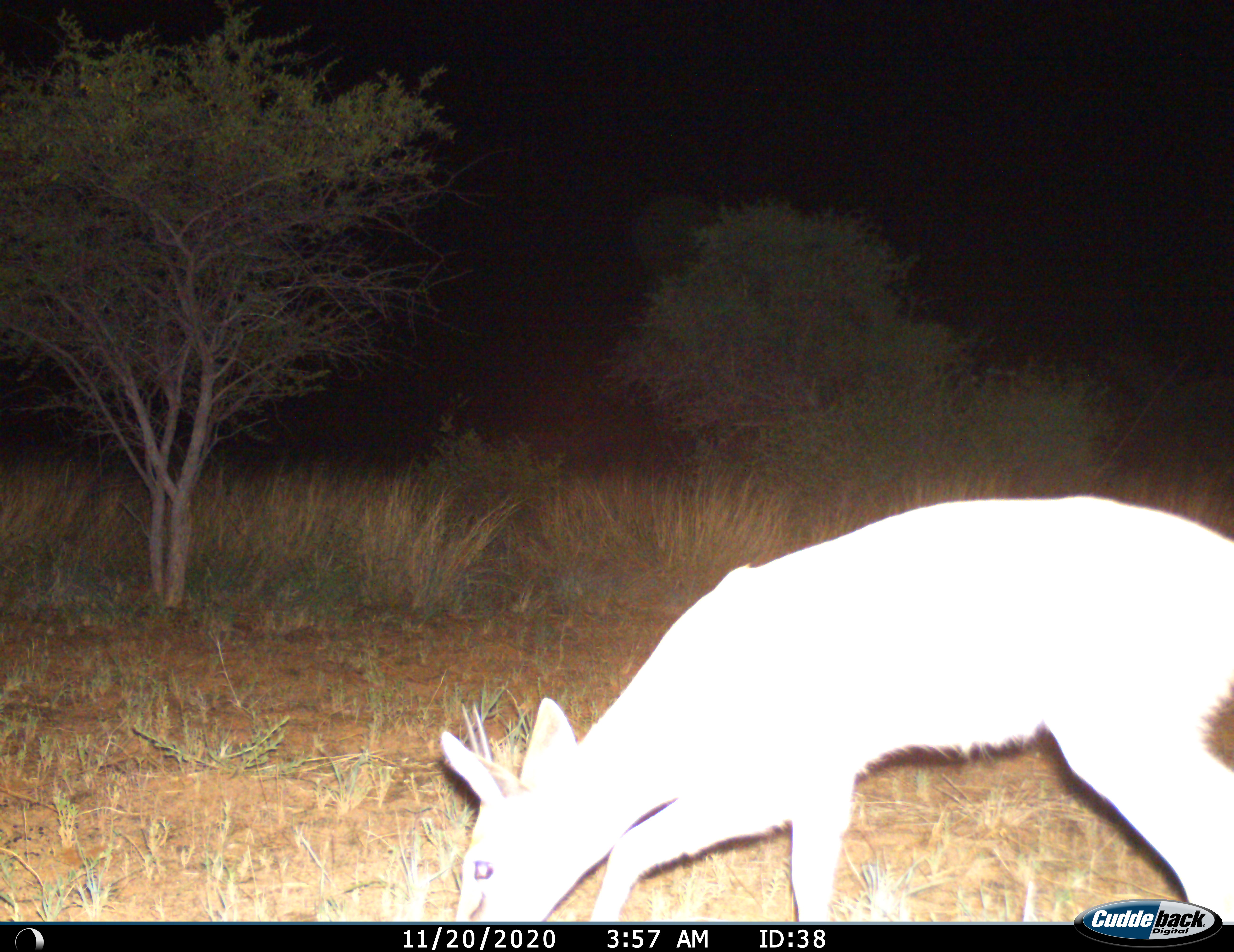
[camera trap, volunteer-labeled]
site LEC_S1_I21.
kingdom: Animalia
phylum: Chordata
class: Mammalia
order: Artiodactyla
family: Bovidae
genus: Sylvicapra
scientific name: Sylvicapra grimmia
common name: common duiker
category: duikercommongrey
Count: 1.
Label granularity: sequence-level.